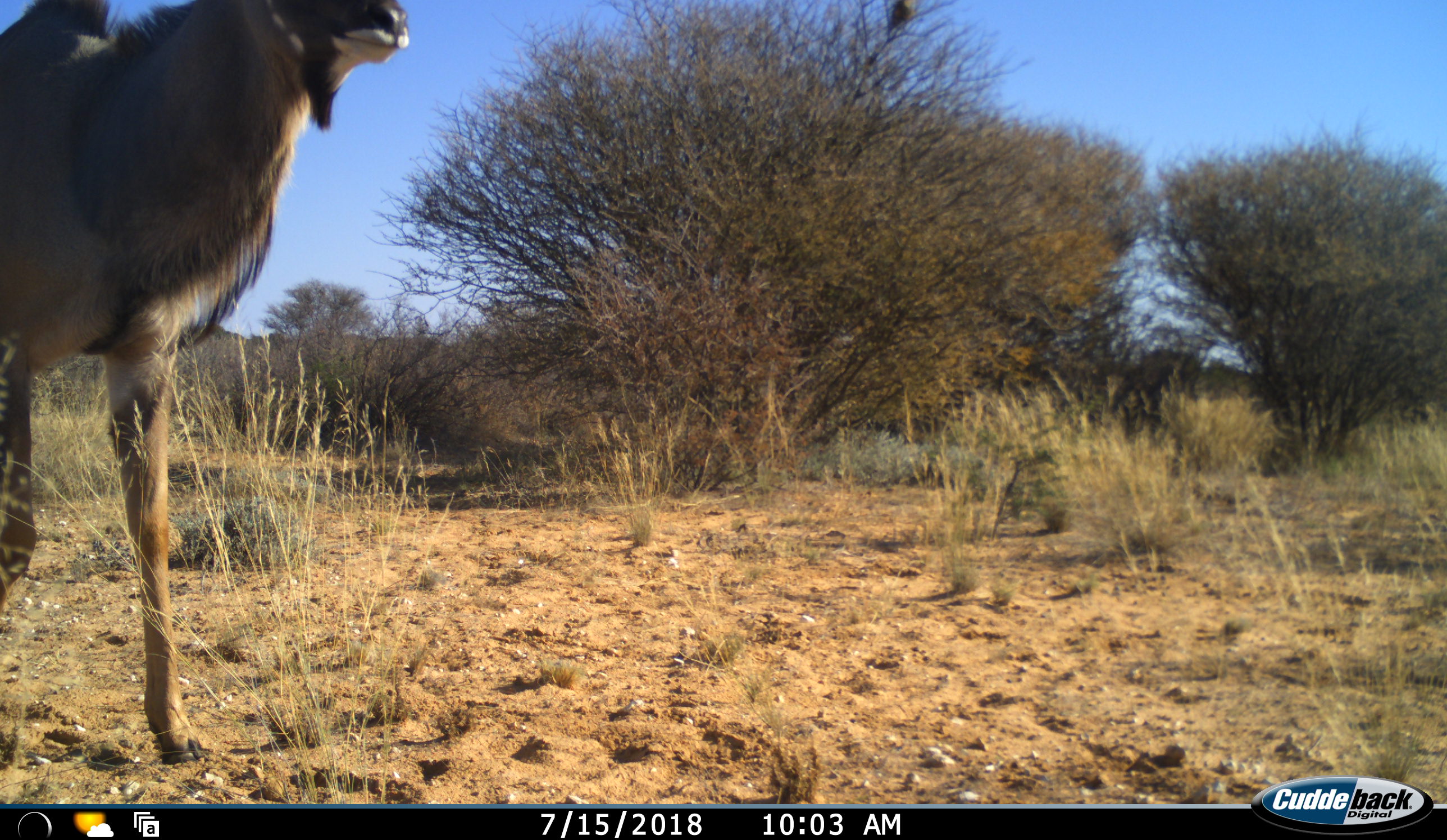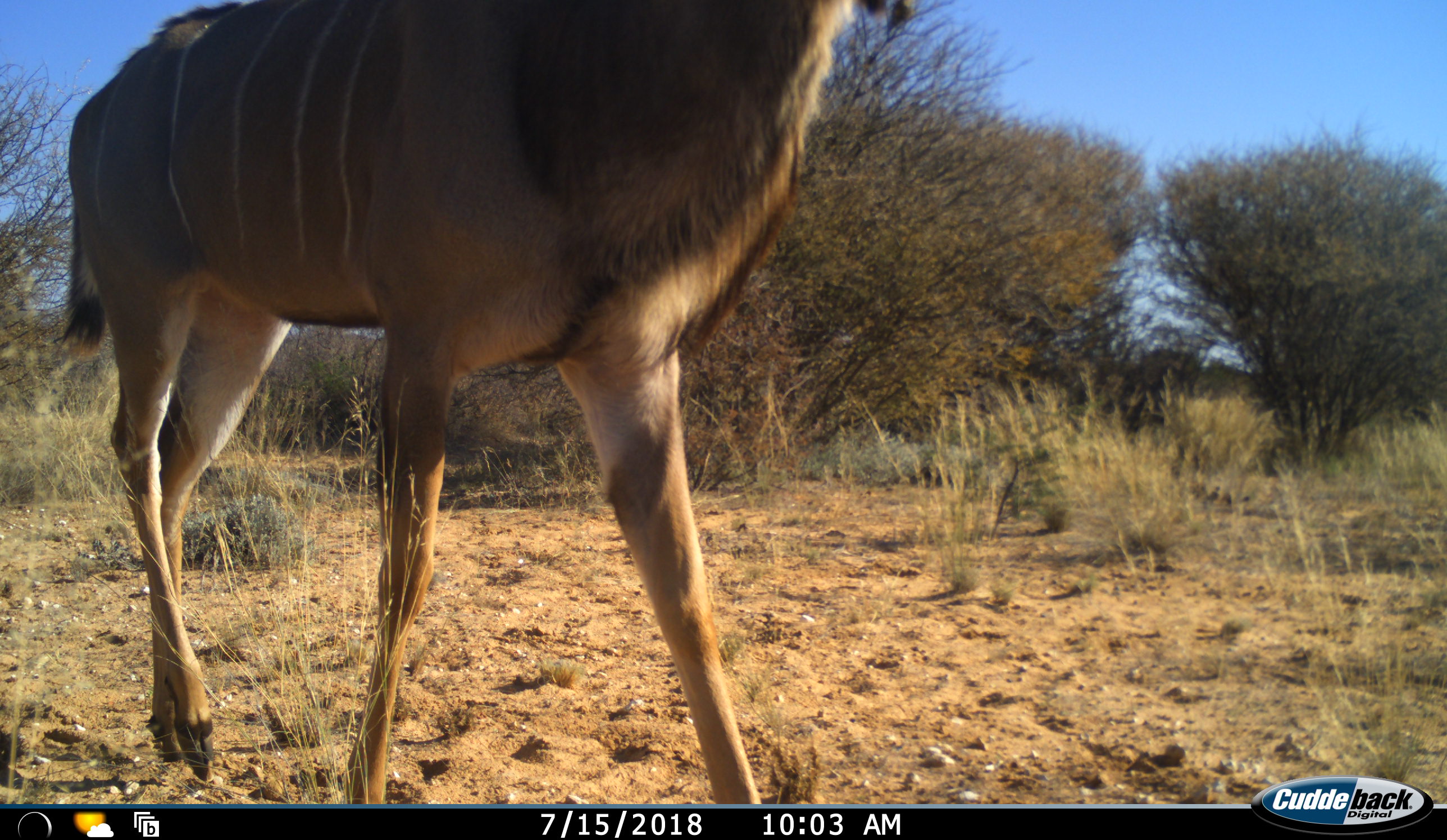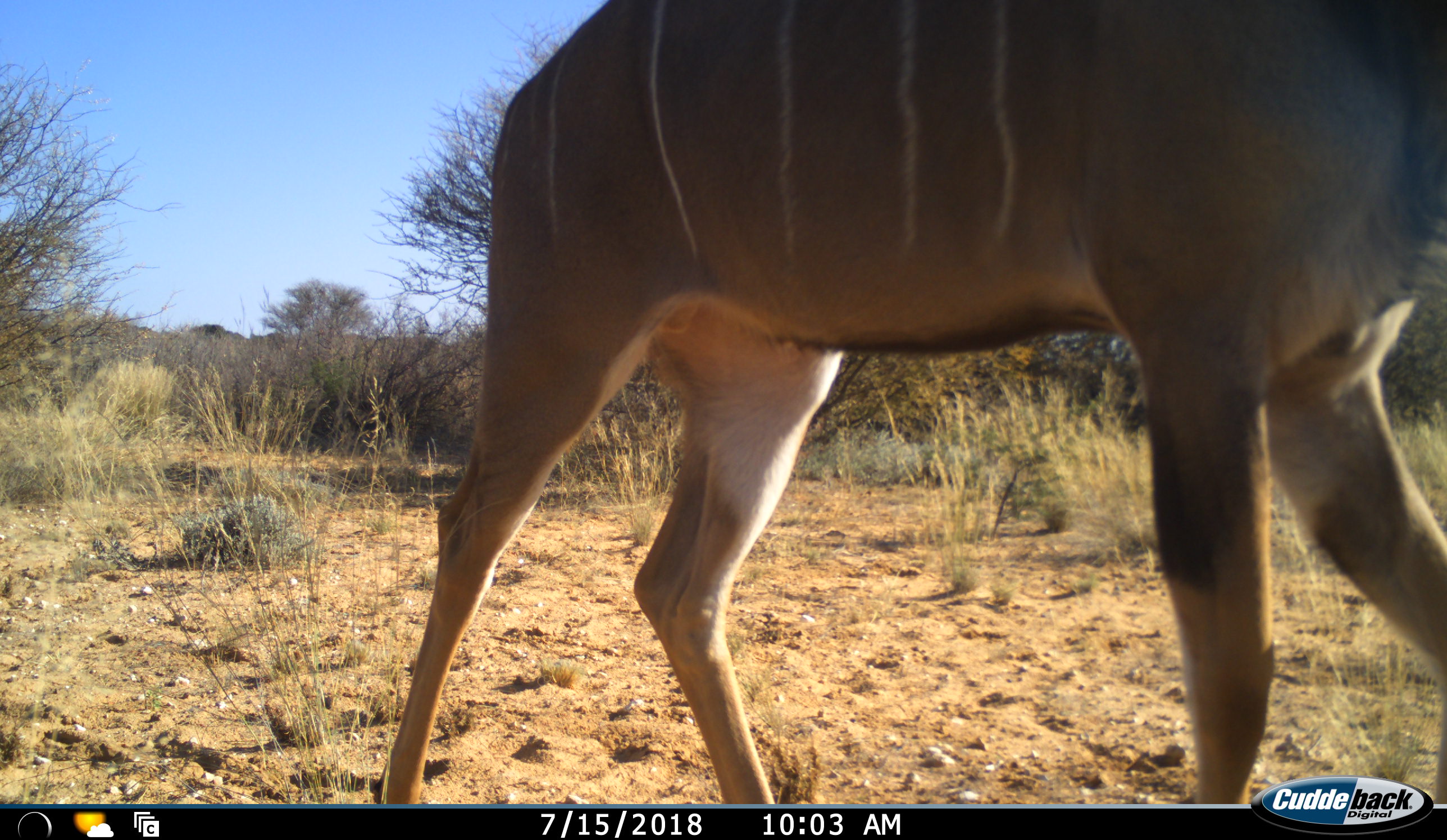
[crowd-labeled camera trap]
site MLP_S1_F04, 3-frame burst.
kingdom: Animalia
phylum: Chordata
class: Mammalia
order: Artiodactyla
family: Bovidae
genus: Tragelaphus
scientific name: Tragelaphus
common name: kudu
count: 1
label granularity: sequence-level